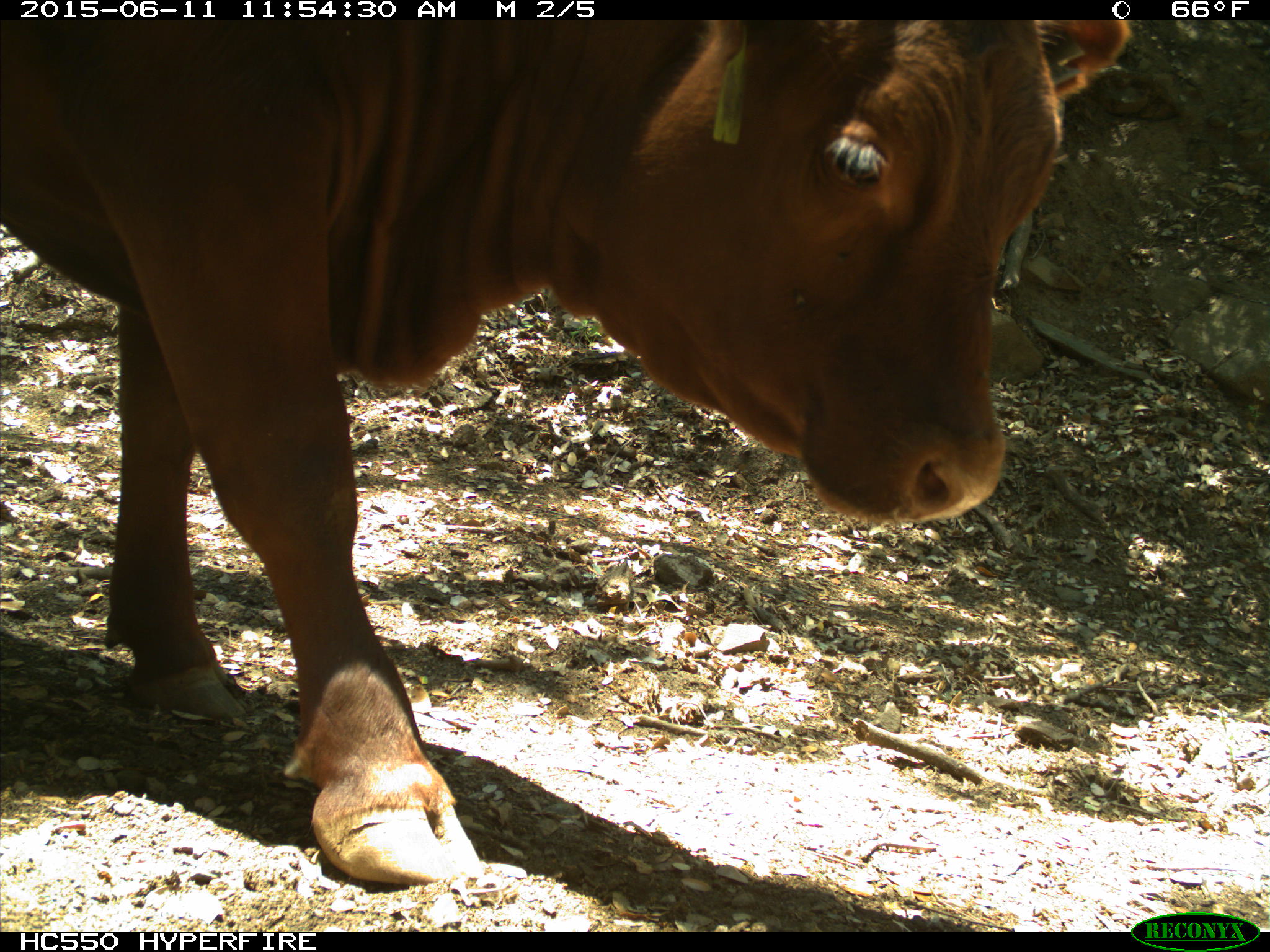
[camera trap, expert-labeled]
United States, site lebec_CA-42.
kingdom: Animalia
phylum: Chordata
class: Mammalia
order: Artiodactyla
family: Bovidae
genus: Bos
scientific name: Bos taurus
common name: domestic cow